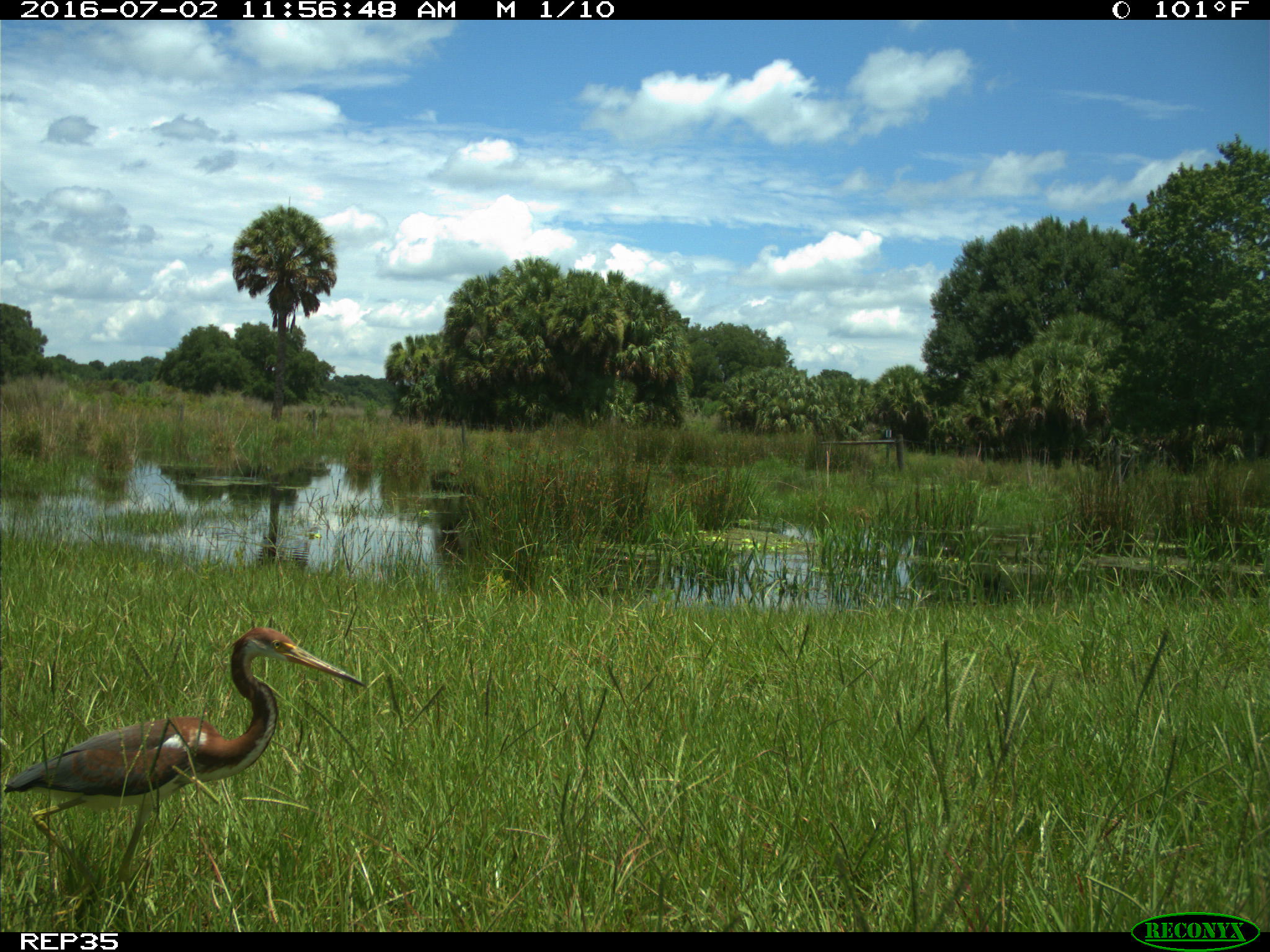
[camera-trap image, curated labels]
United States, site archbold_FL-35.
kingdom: Animalia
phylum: Chordata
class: Aves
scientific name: Aves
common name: birds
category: unidentified bird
Unidentified bird (birds) (Aves).